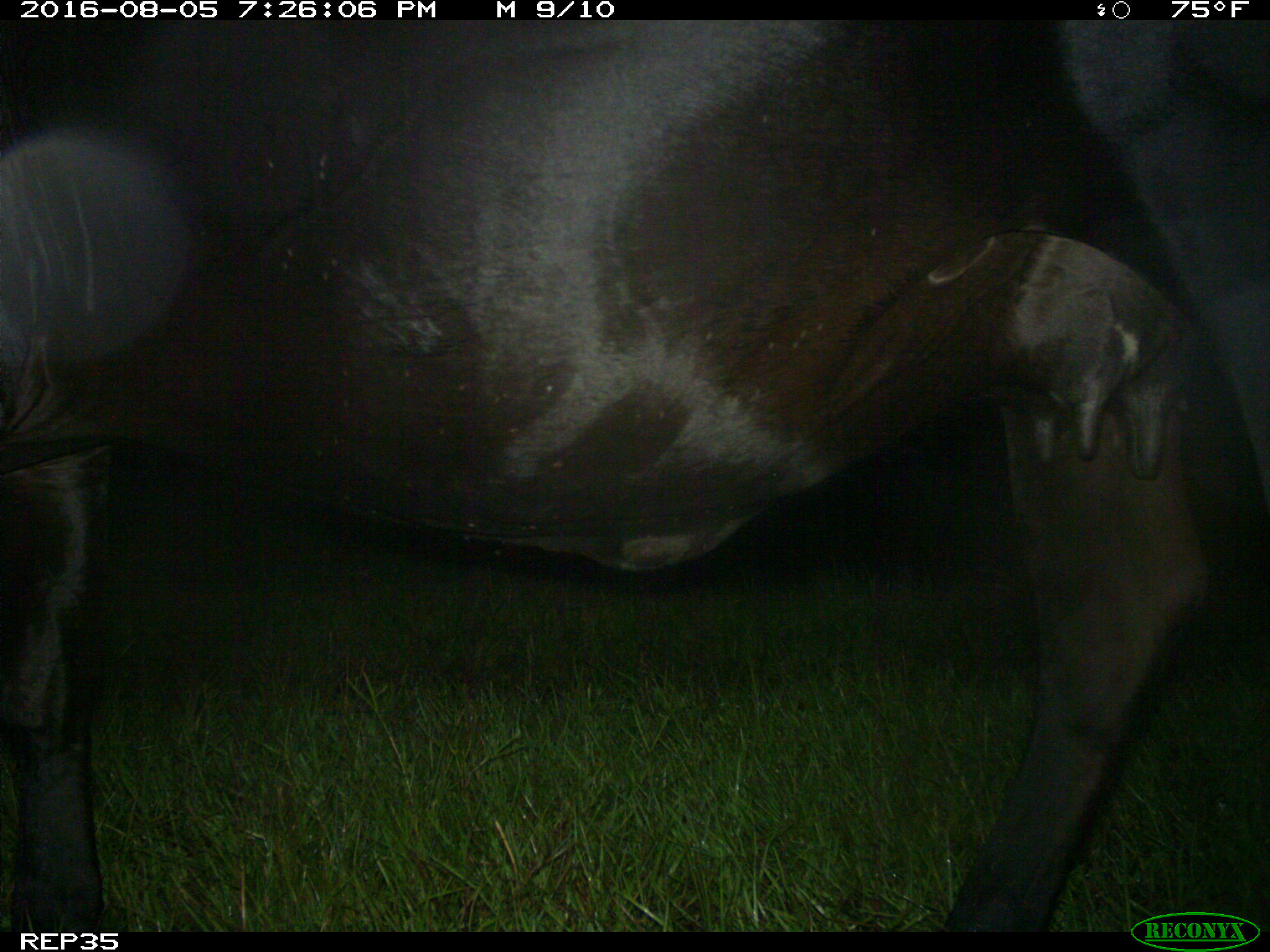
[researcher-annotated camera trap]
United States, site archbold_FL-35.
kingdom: Animalia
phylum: Chordata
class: Mammalia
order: Artiodactyla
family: Bovidae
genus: Bos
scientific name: Bos taurus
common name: domestic cow